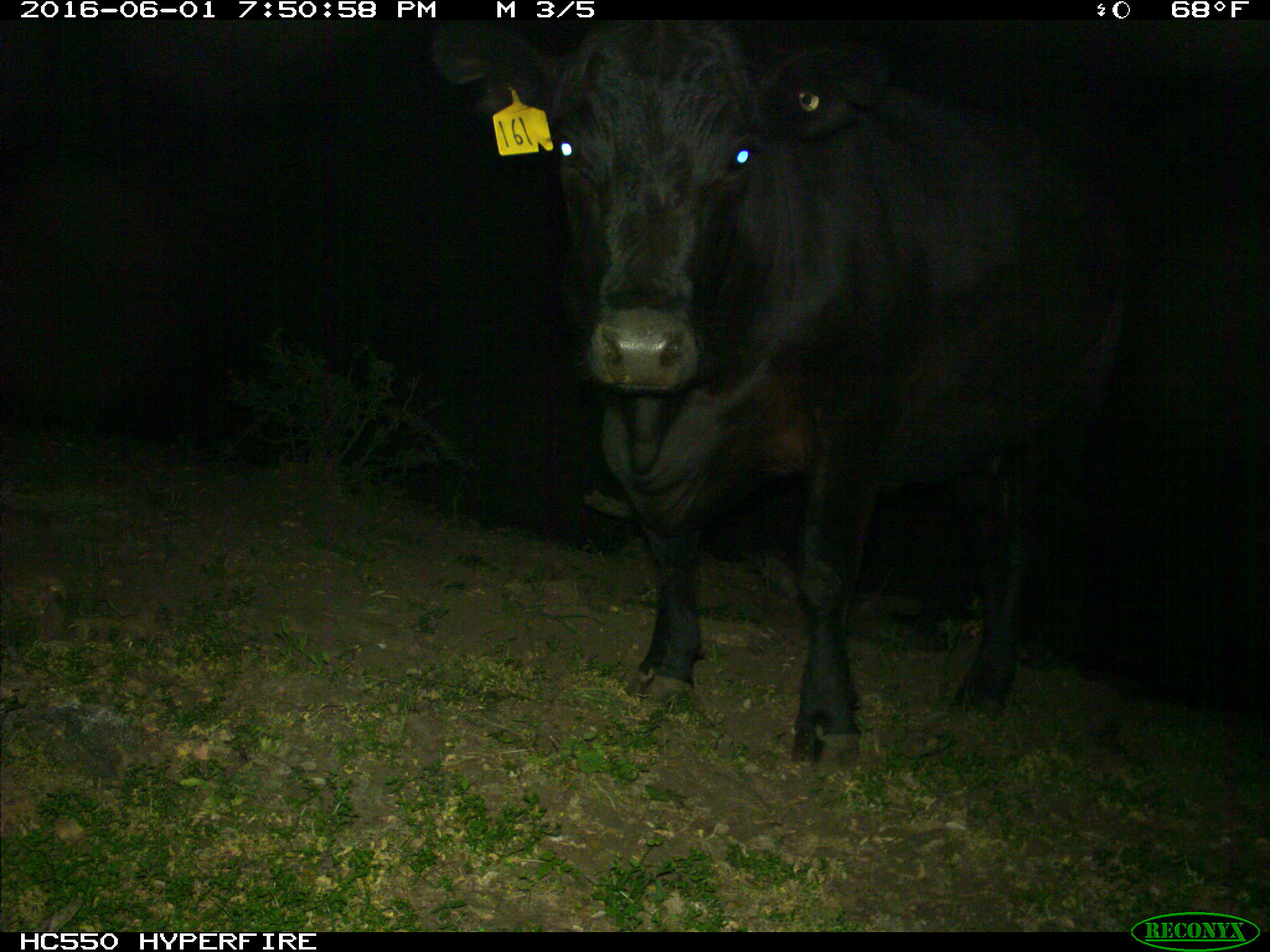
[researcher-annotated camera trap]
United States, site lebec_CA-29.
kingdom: Animalia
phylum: Chordata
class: Mammalia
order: Artiodactyla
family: Bovidae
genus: Bos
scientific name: Bos taurus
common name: domestic cow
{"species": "Bos taurus (domestic cow)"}